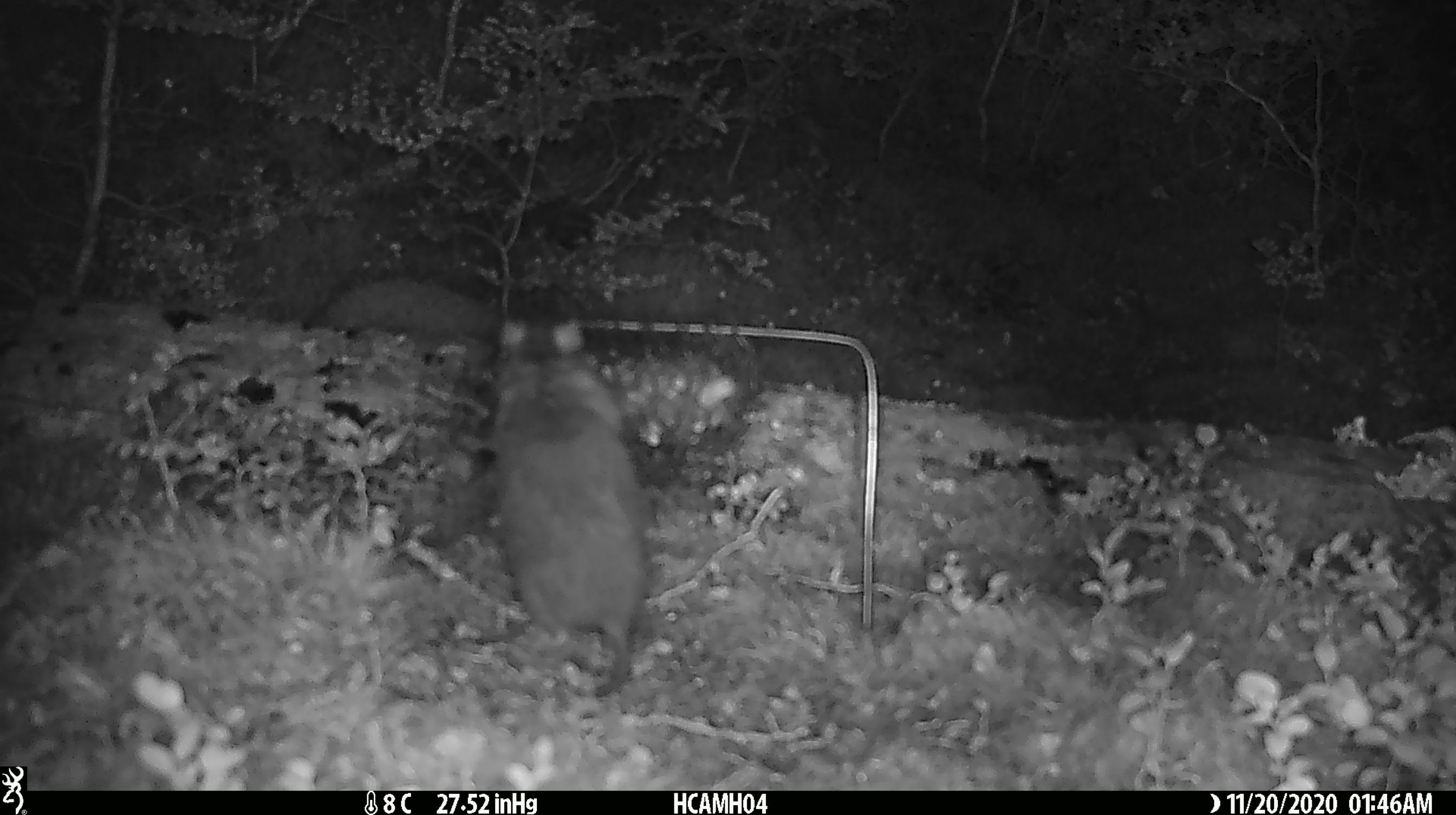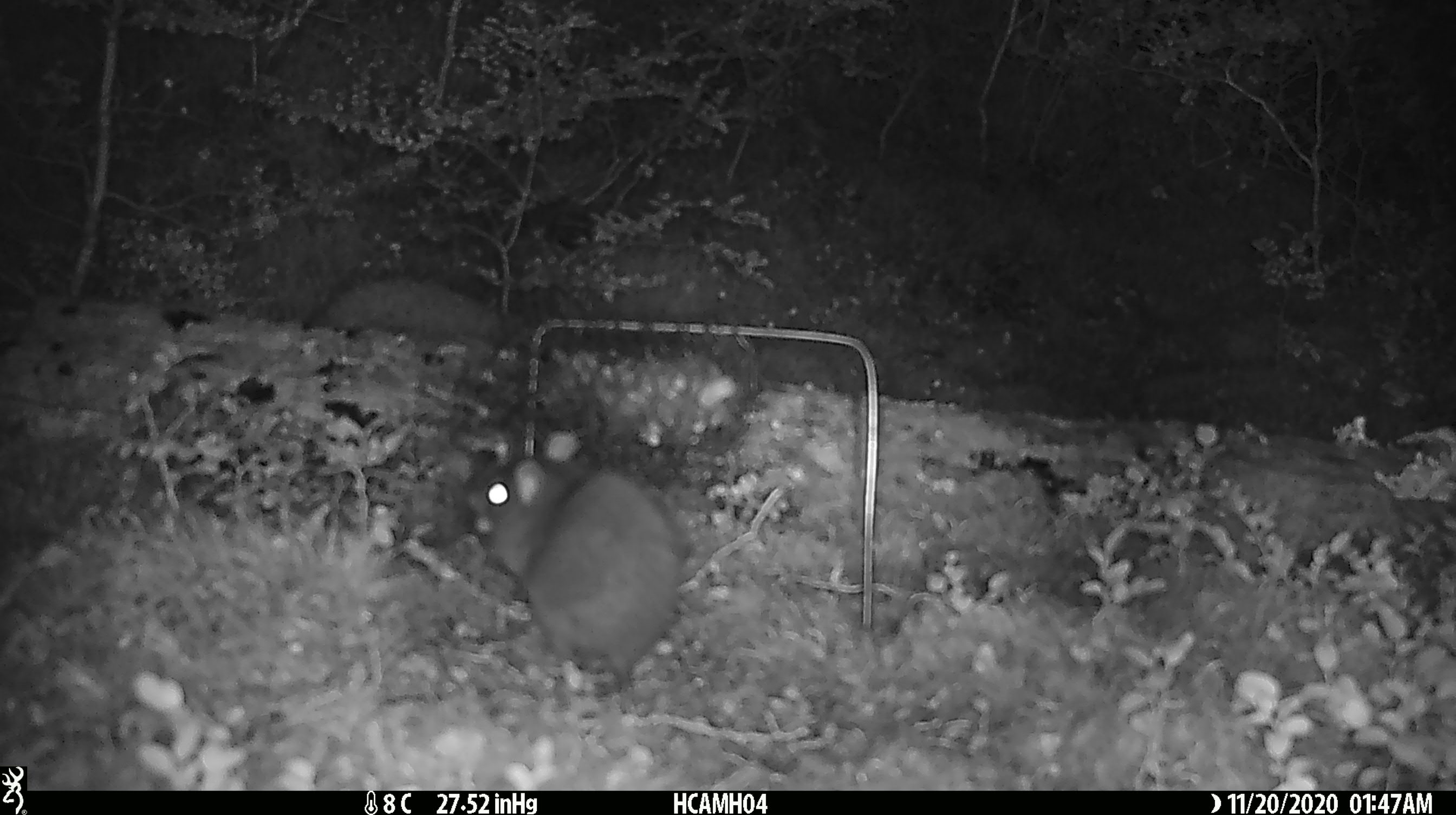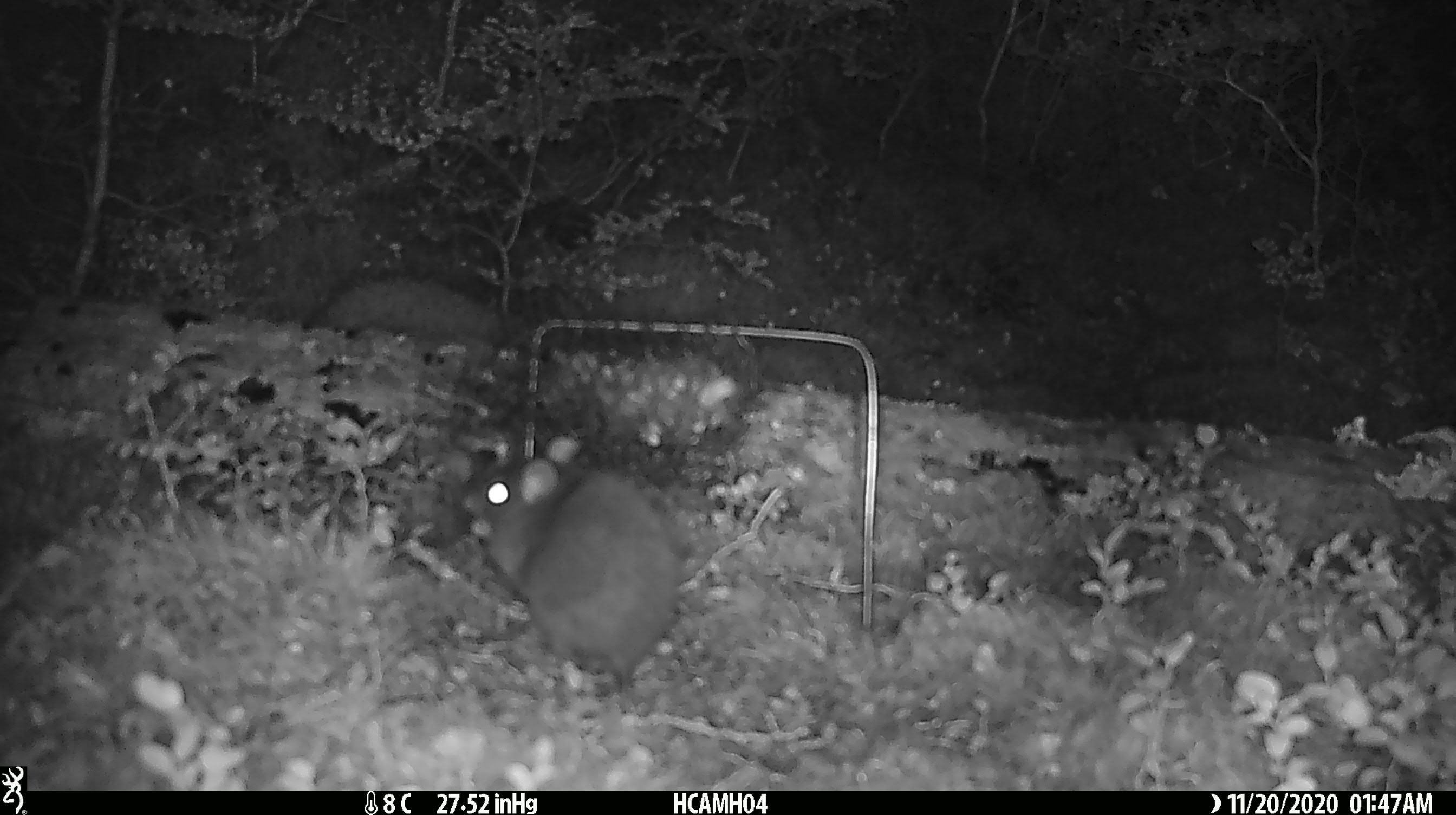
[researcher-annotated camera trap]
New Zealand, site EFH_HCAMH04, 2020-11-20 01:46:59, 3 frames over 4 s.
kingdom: Animalia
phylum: Chordata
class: Mammalia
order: Rodentia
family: Muridae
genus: Rattus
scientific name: Rattus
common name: rat